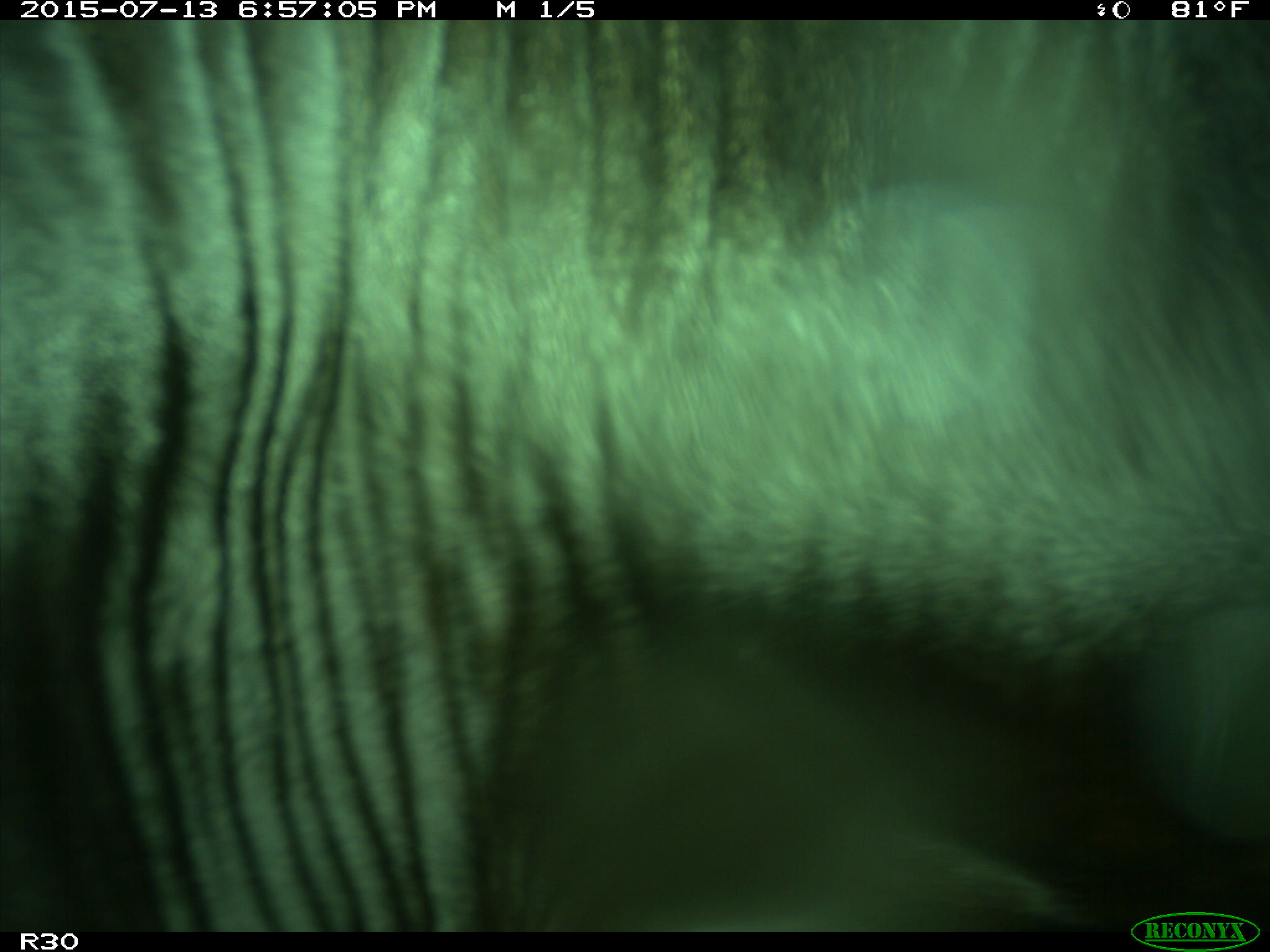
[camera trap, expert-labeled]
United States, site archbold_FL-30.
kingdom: Animalia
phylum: Chordata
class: Mammalia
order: Artiodactyla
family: Bovidae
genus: Bos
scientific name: Bos taurus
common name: domestic cow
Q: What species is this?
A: Bos taurus (domestic cow).